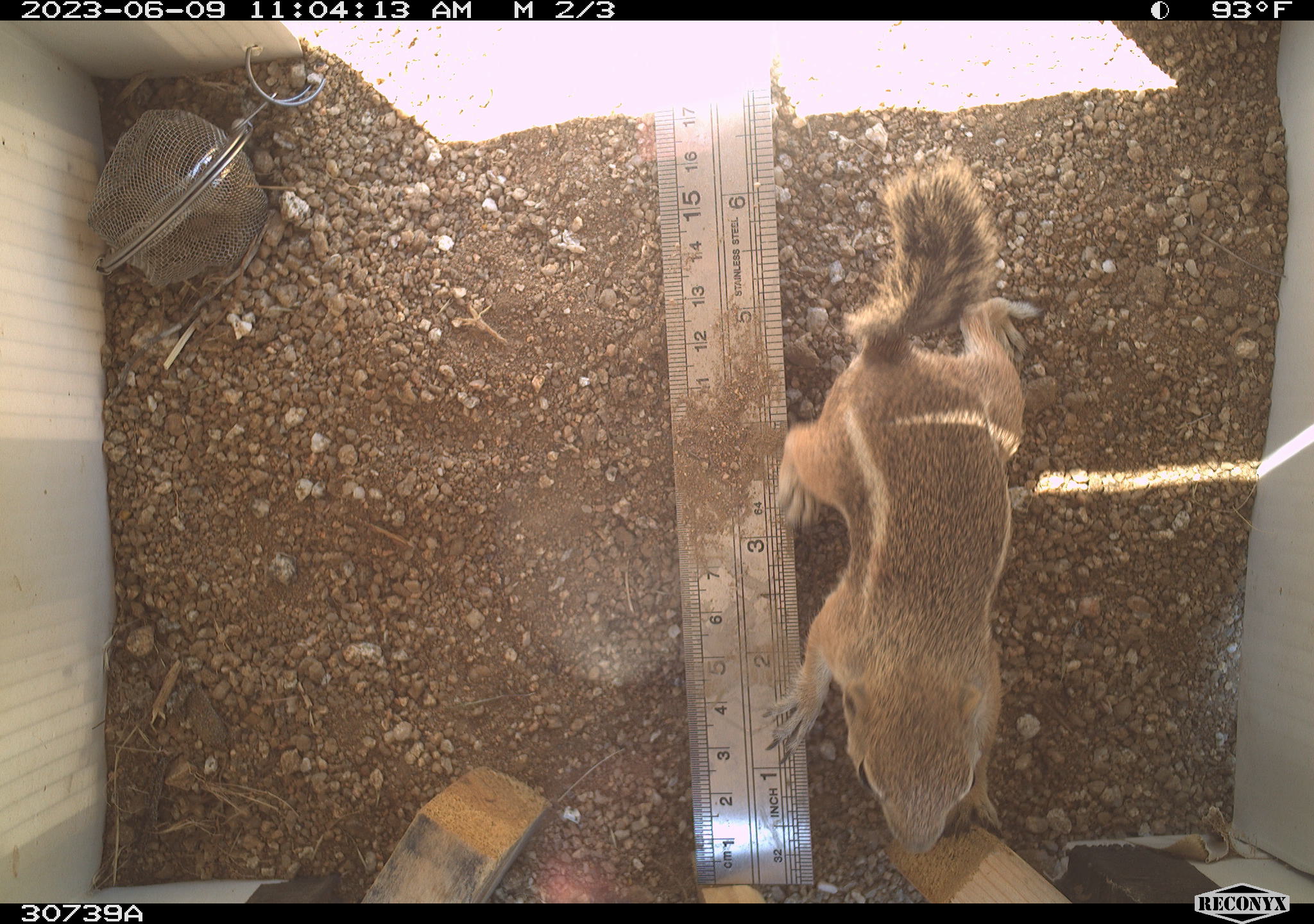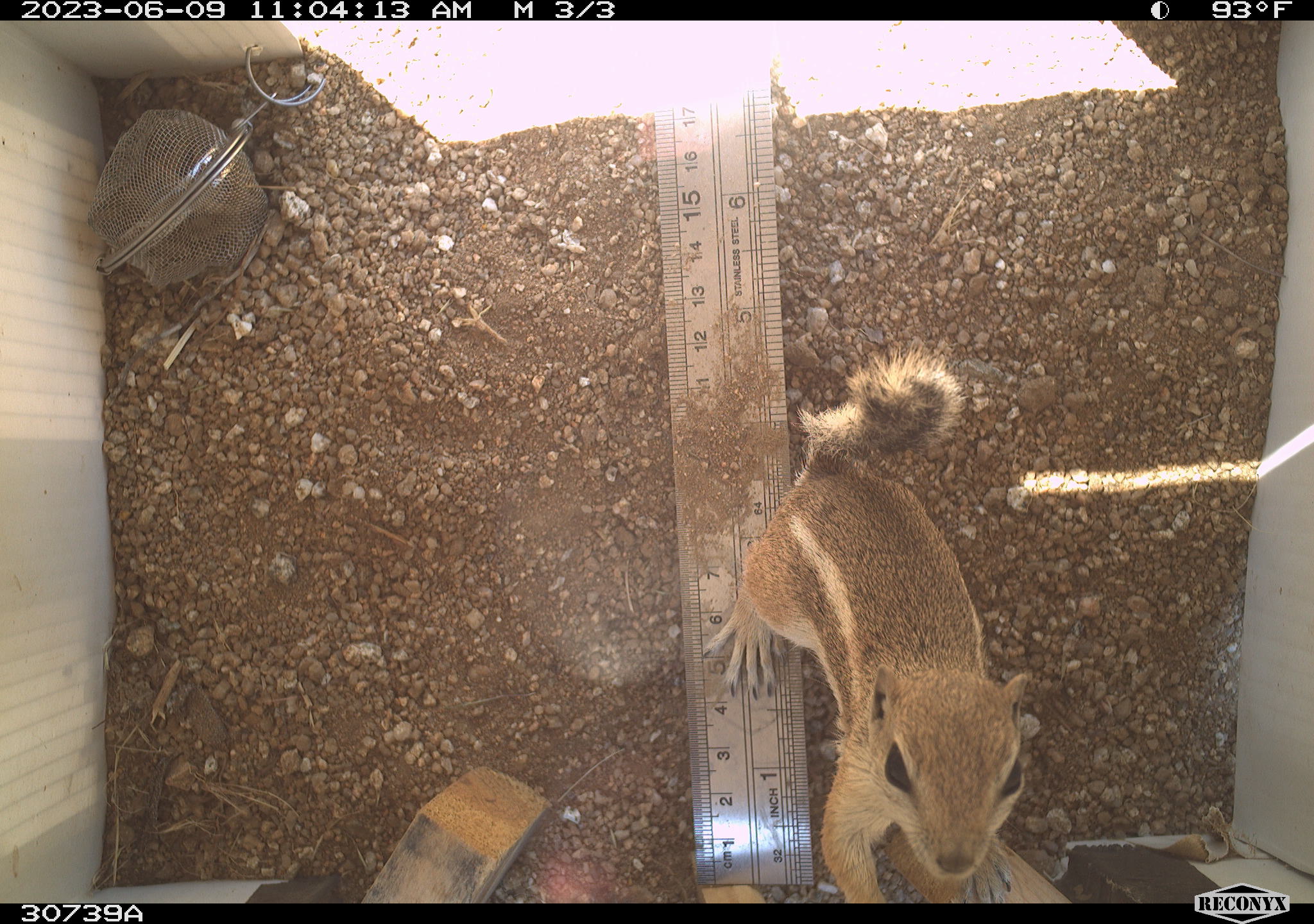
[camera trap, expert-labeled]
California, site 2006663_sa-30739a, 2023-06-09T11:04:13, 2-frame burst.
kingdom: Animalia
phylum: Chordata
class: Mammalia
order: Rodentia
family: Sciuridae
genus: Ammospermophilus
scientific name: Ammospermophilus leucurus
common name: white-tailed antelope squirrel